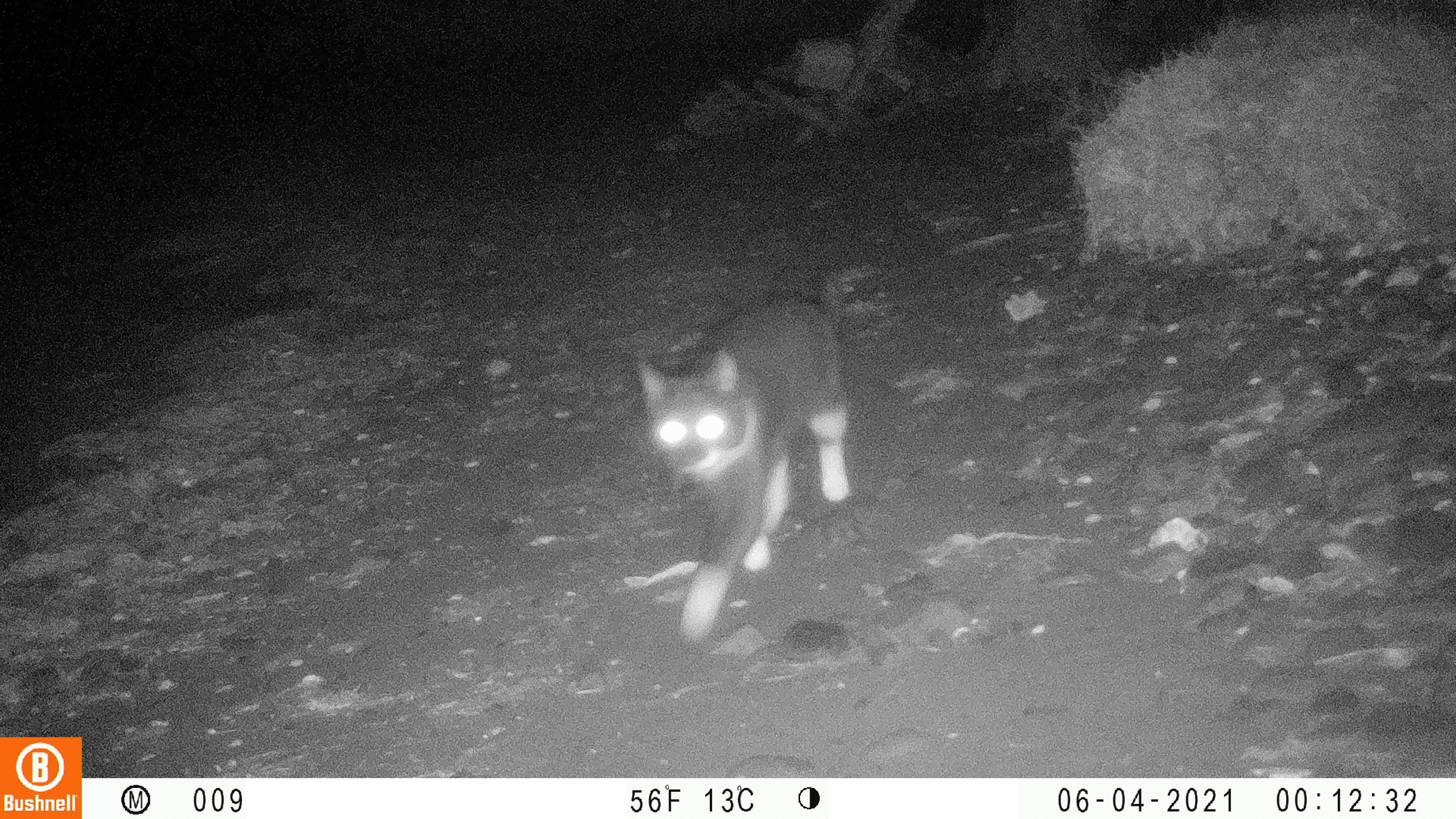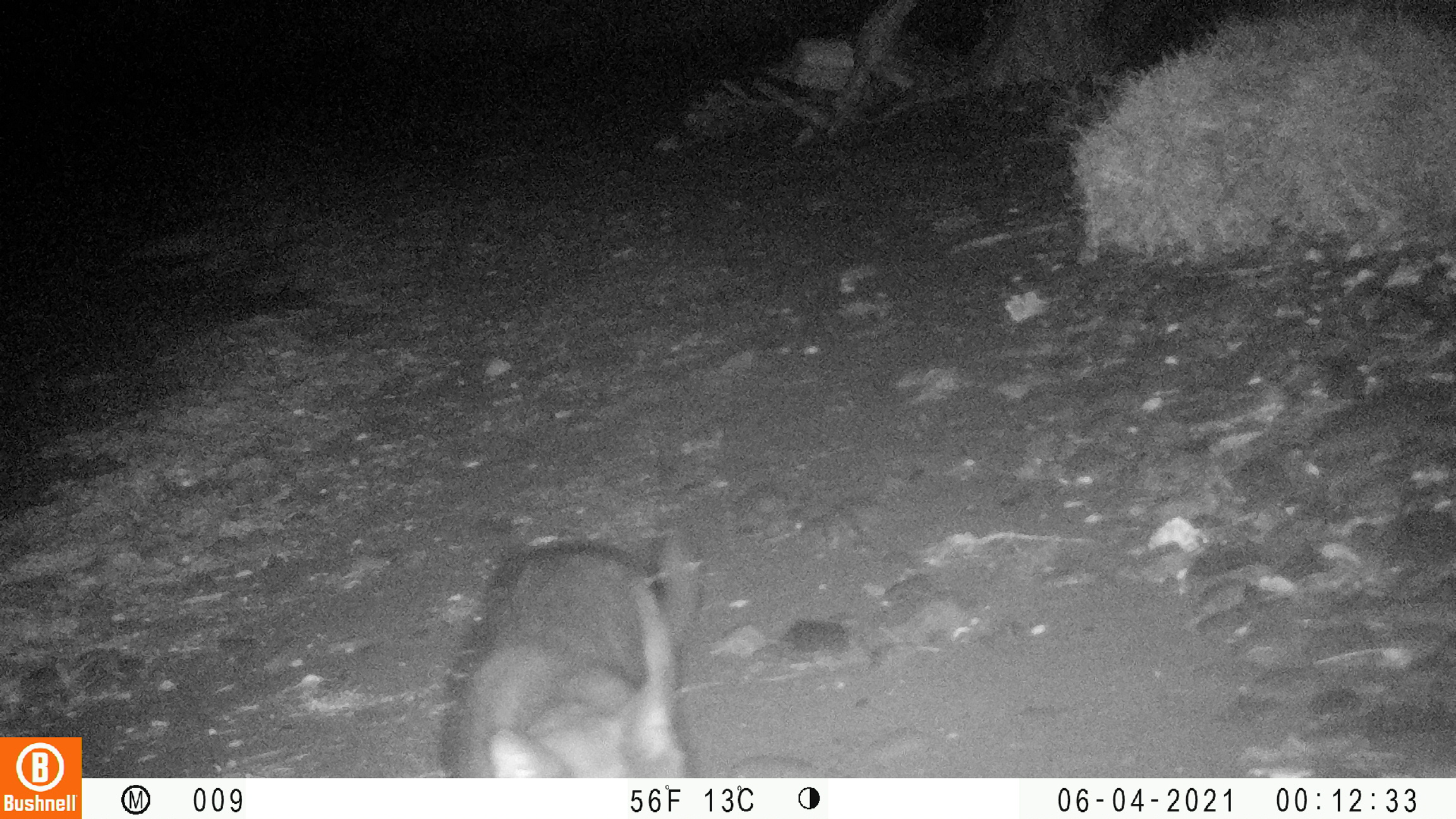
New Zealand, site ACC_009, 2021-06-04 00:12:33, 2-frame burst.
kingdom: Animalia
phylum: Chordata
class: Mammalia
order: Carnivora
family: Felidae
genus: Felis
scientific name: Felis catus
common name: domestic cat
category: cat